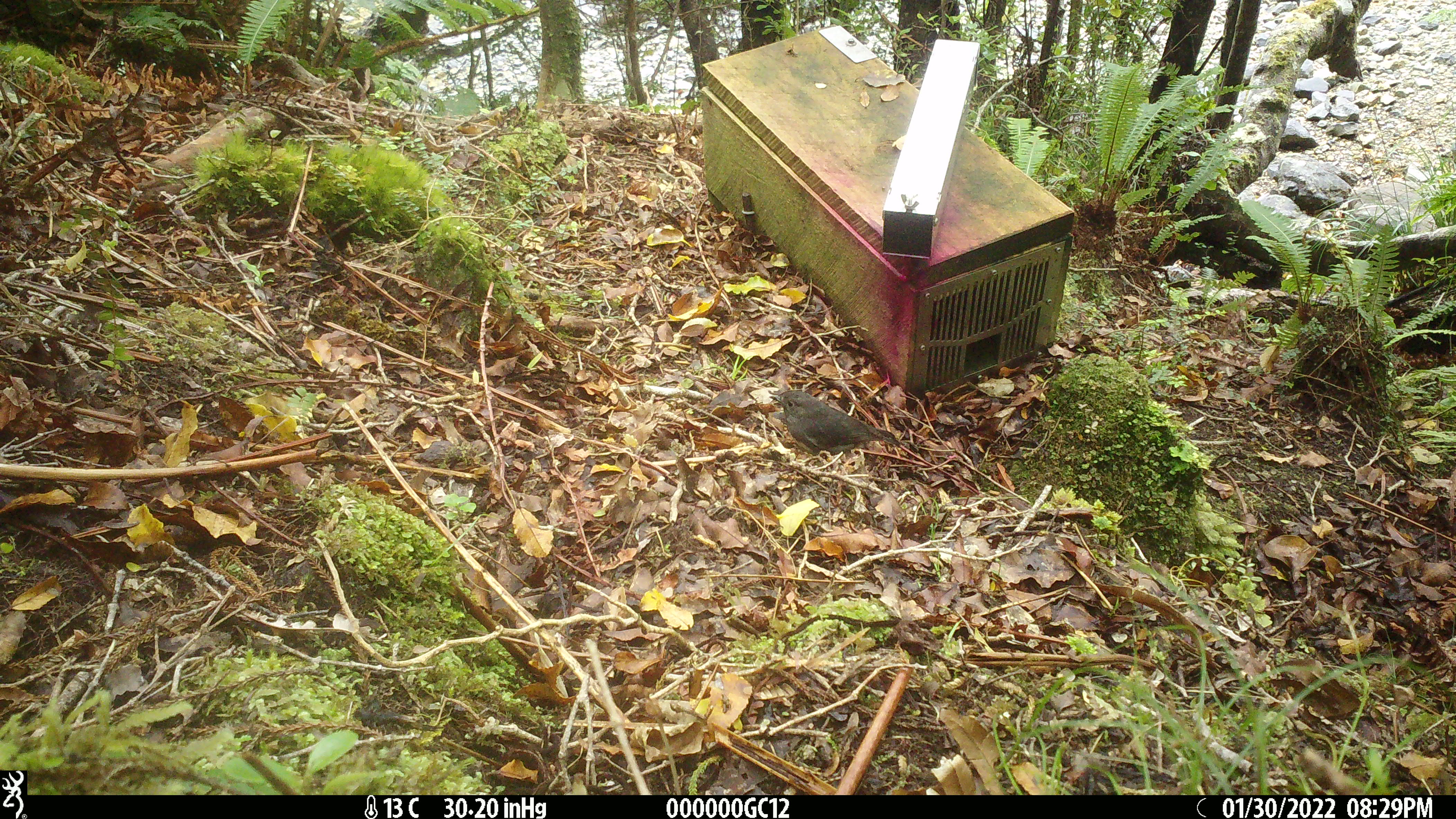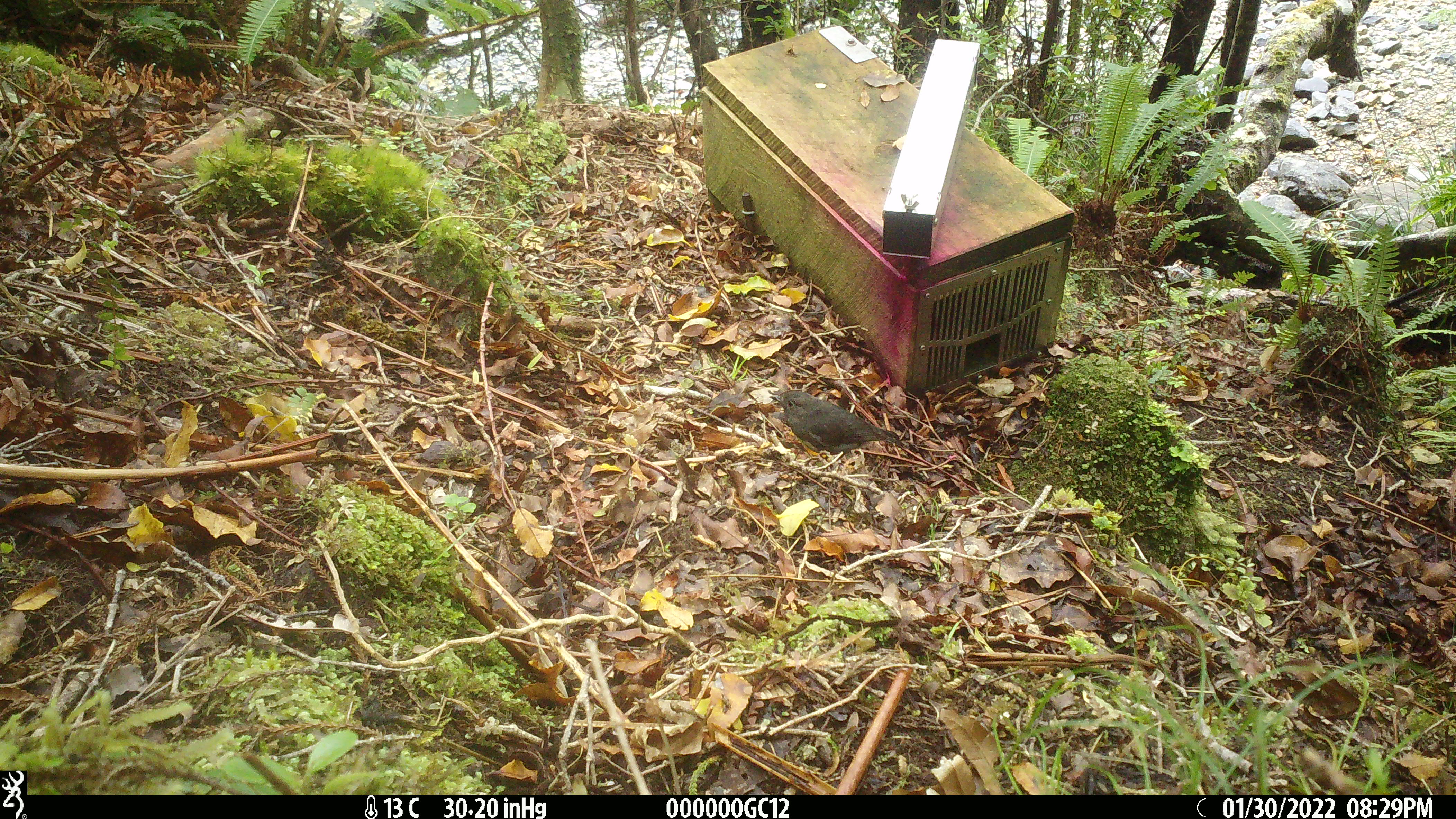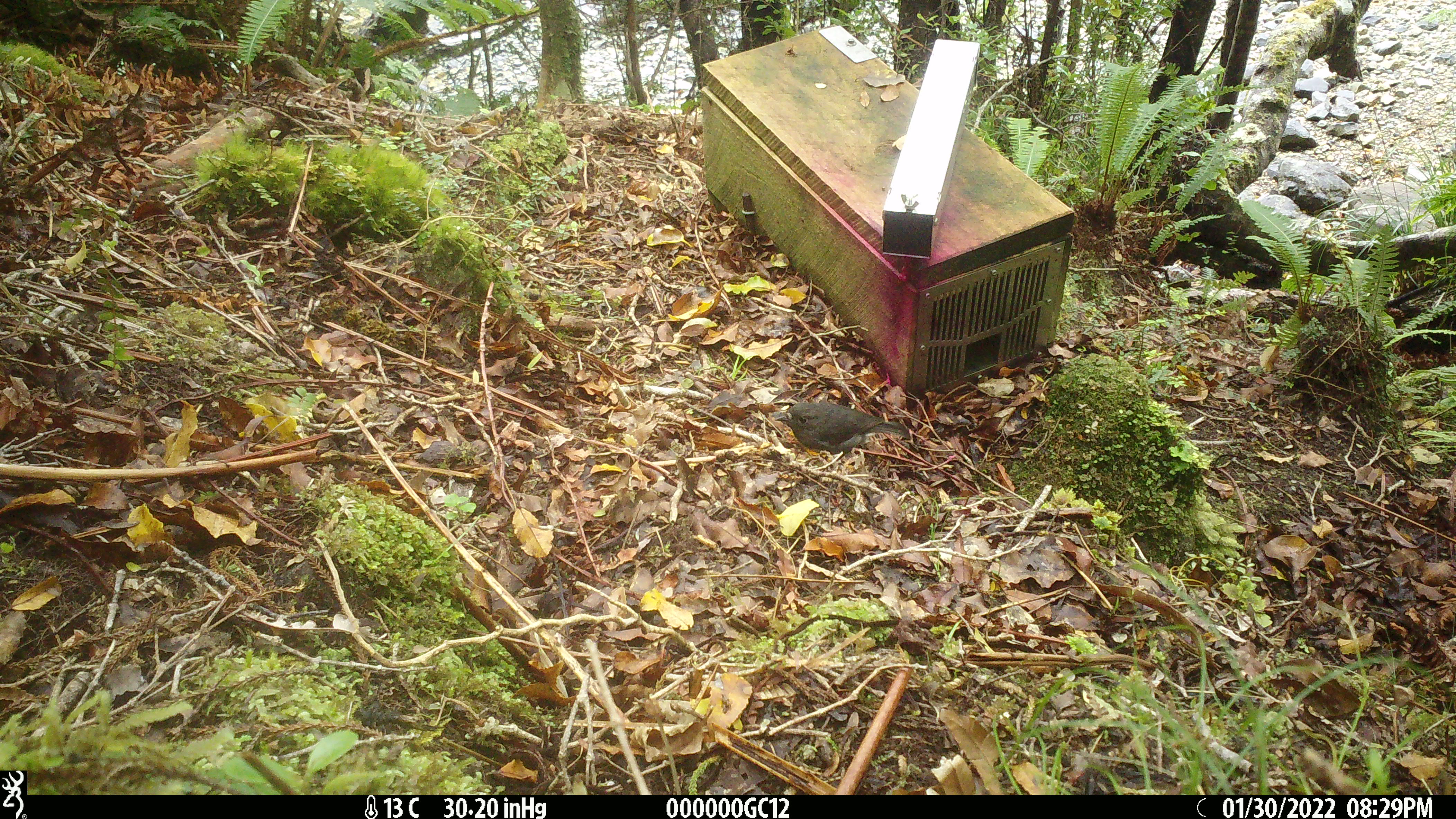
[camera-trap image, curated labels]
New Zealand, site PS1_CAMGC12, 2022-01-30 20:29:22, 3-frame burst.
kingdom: Animalia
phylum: Chordata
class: Aves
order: Passeriformes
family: Petroicidae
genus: Petroica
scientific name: Petroica australis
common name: new zealand robin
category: robin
Robin (new zealand robin) (Petroica australis).